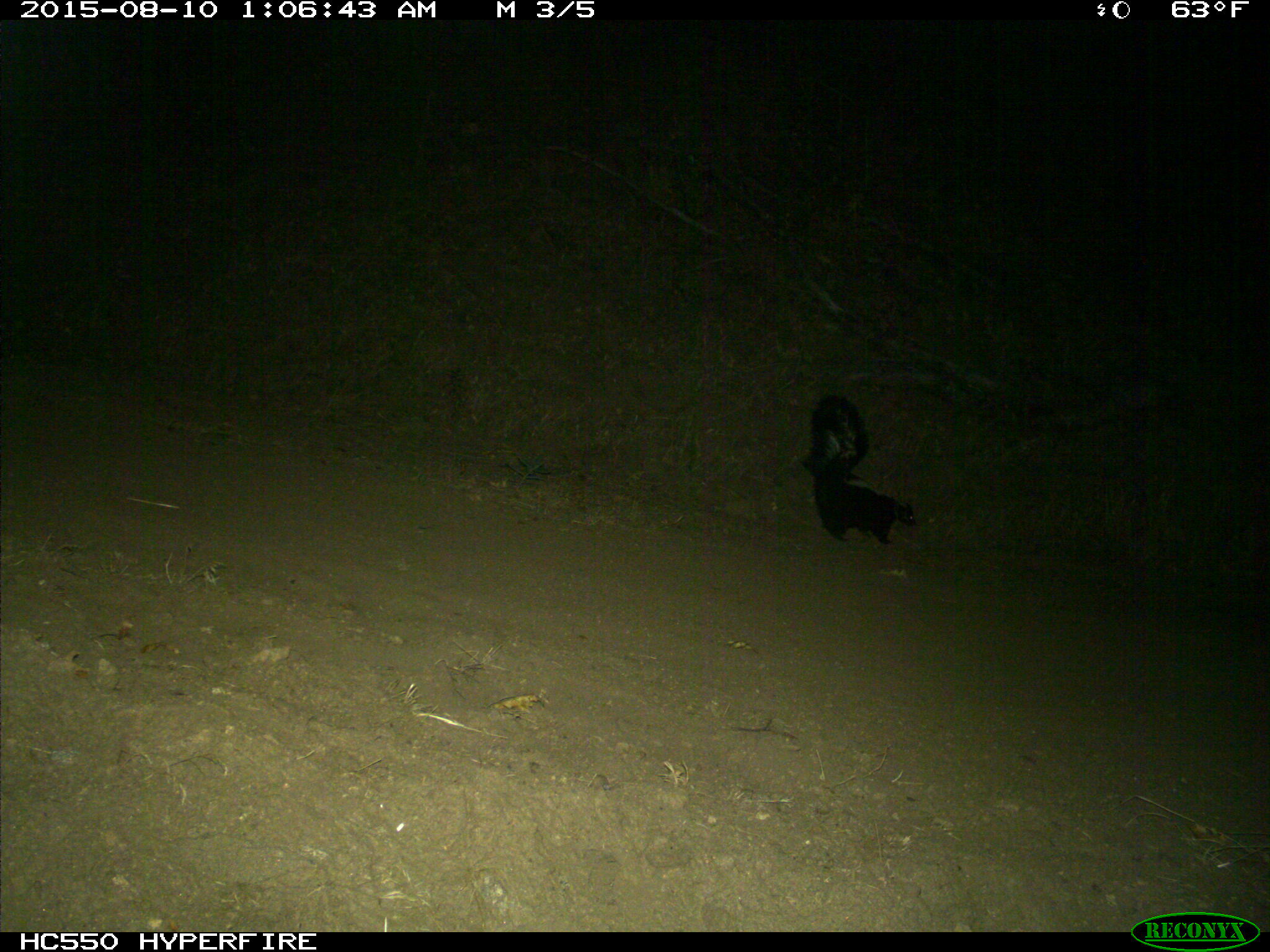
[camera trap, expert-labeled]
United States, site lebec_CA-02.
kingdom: Animalia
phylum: Chordata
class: Mammalia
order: Carnivora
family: Mephitidae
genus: Mephitis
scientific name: Mephitis mephitis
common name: striped skunk